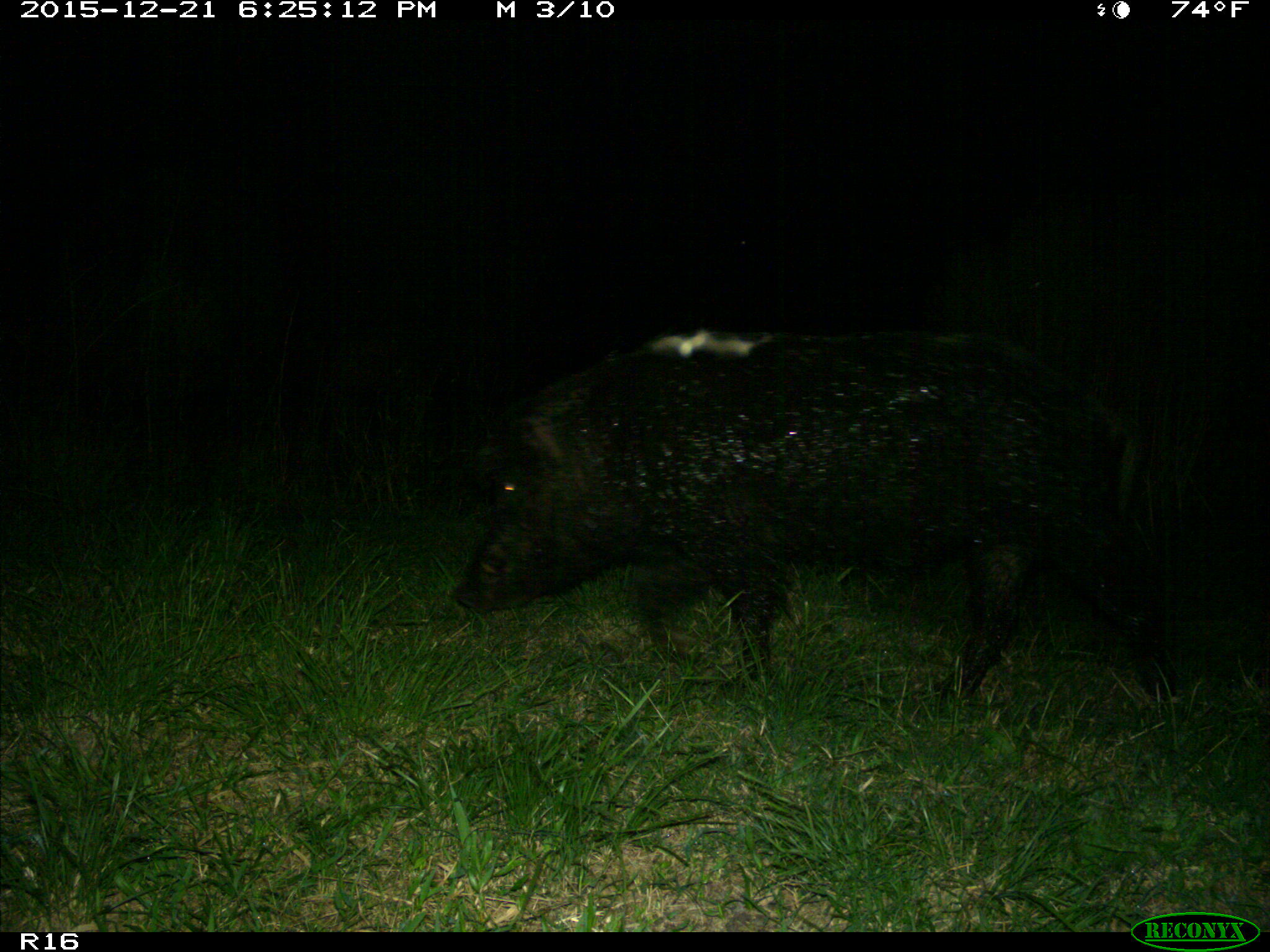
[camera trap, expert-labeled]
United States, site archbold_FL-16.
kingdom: Animalia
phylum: Chordata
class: Mammalia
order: Artiodactyla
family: Suidae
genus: Sus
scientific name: Sus scrofa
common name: wild boar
Sus scrofa (wild boar).